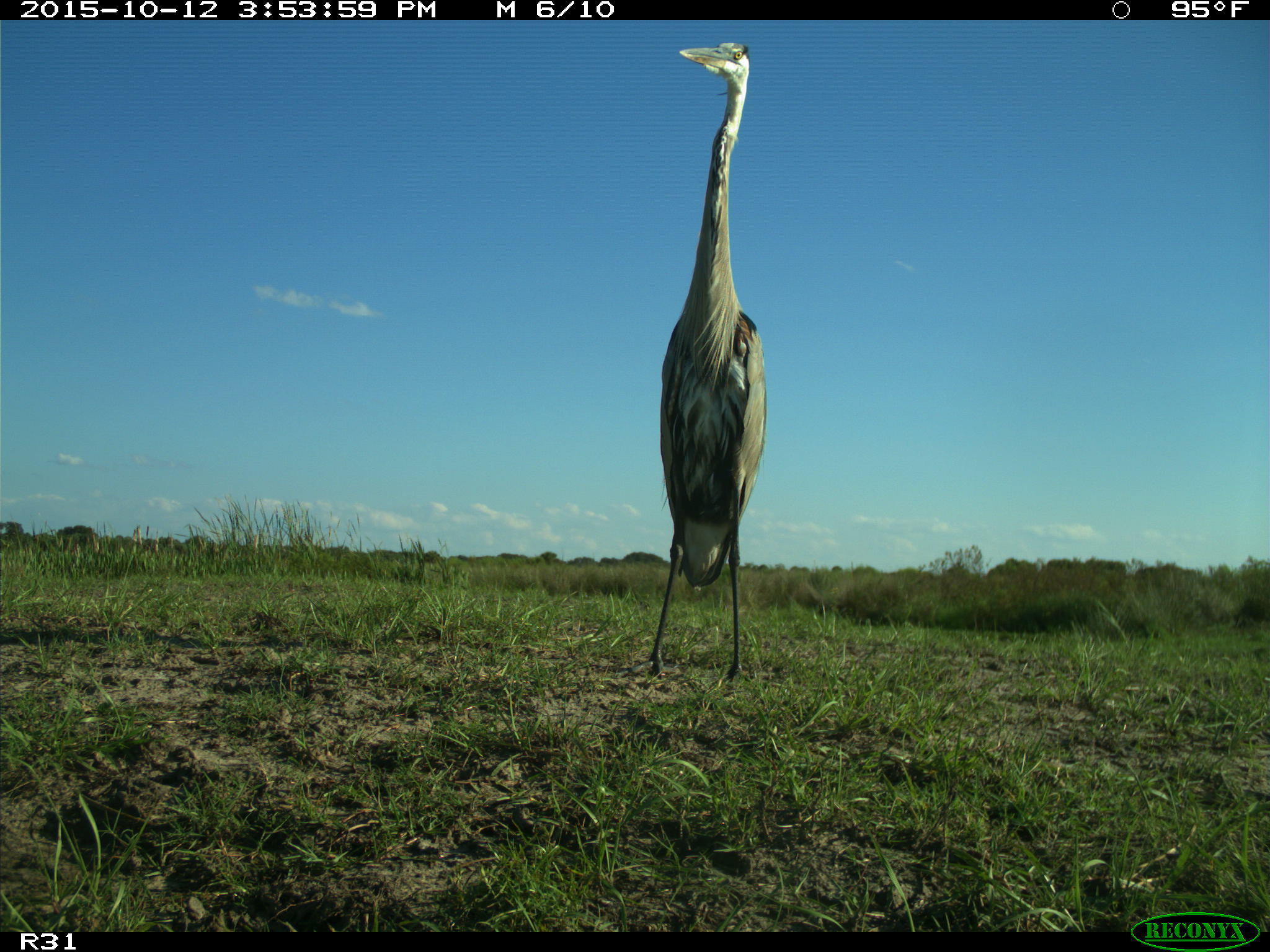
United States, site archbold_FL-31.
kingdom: Animalia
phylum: Chordata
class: Aves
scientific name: Aves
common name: birds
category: unidentified bird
Unidentified bird (birds) (Aves).